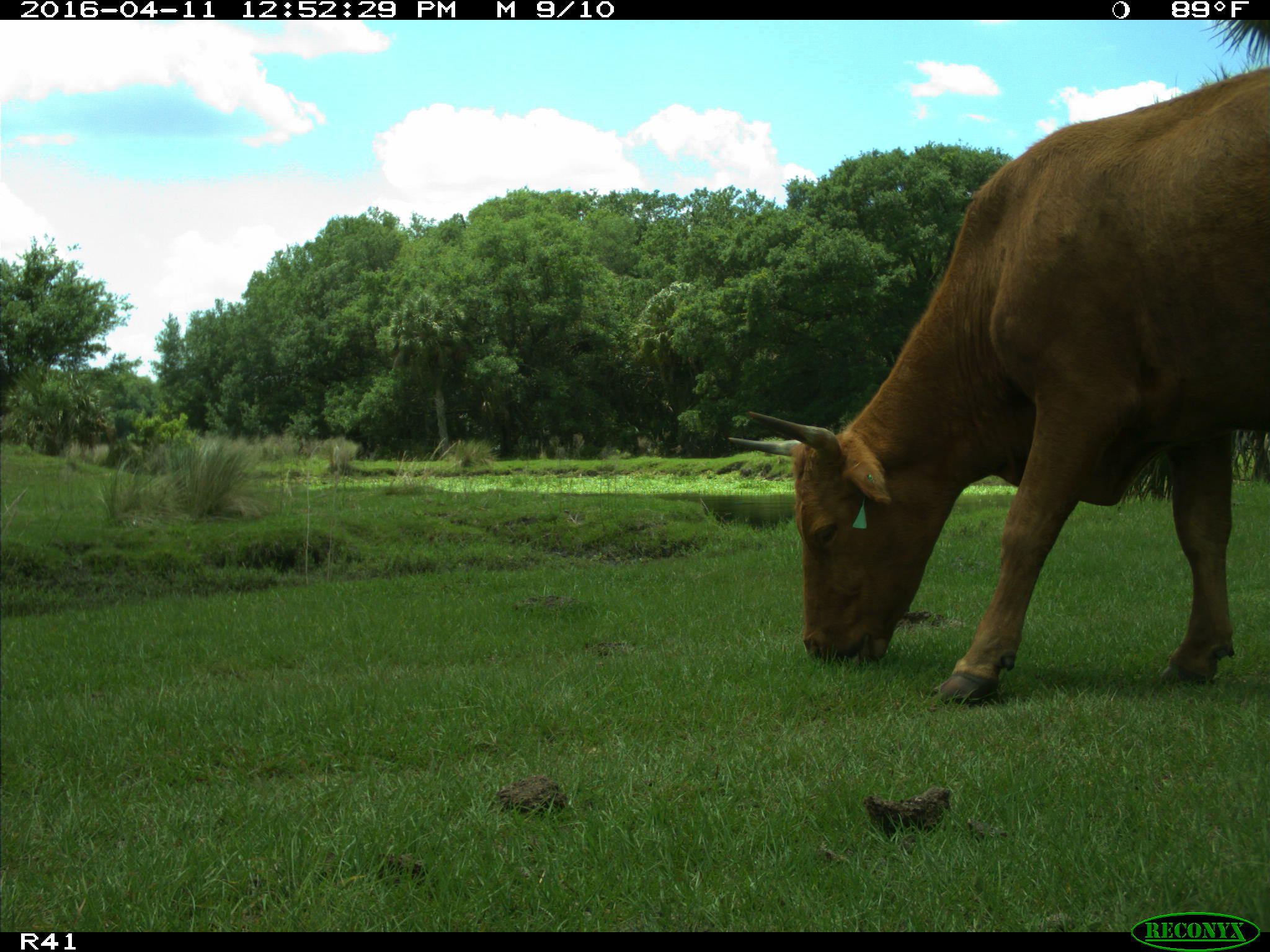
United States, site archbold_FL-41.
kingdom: Animalia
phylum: Chordata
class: Mammalia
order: Artiodactyla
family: Bovidae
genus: Bos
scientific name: Bos taurus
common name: domestic cow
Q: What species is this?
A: Bos taurus (domestic cow).